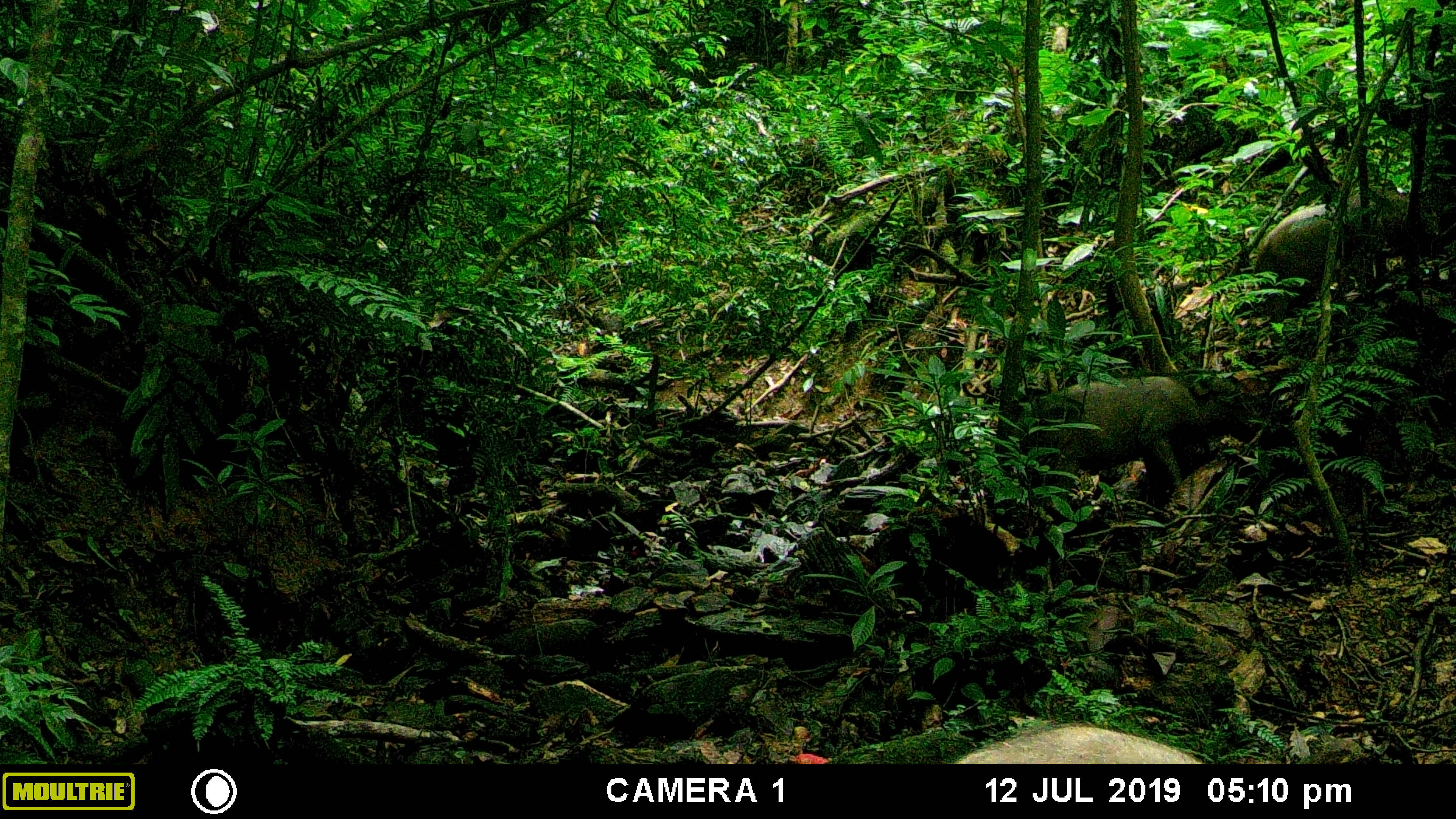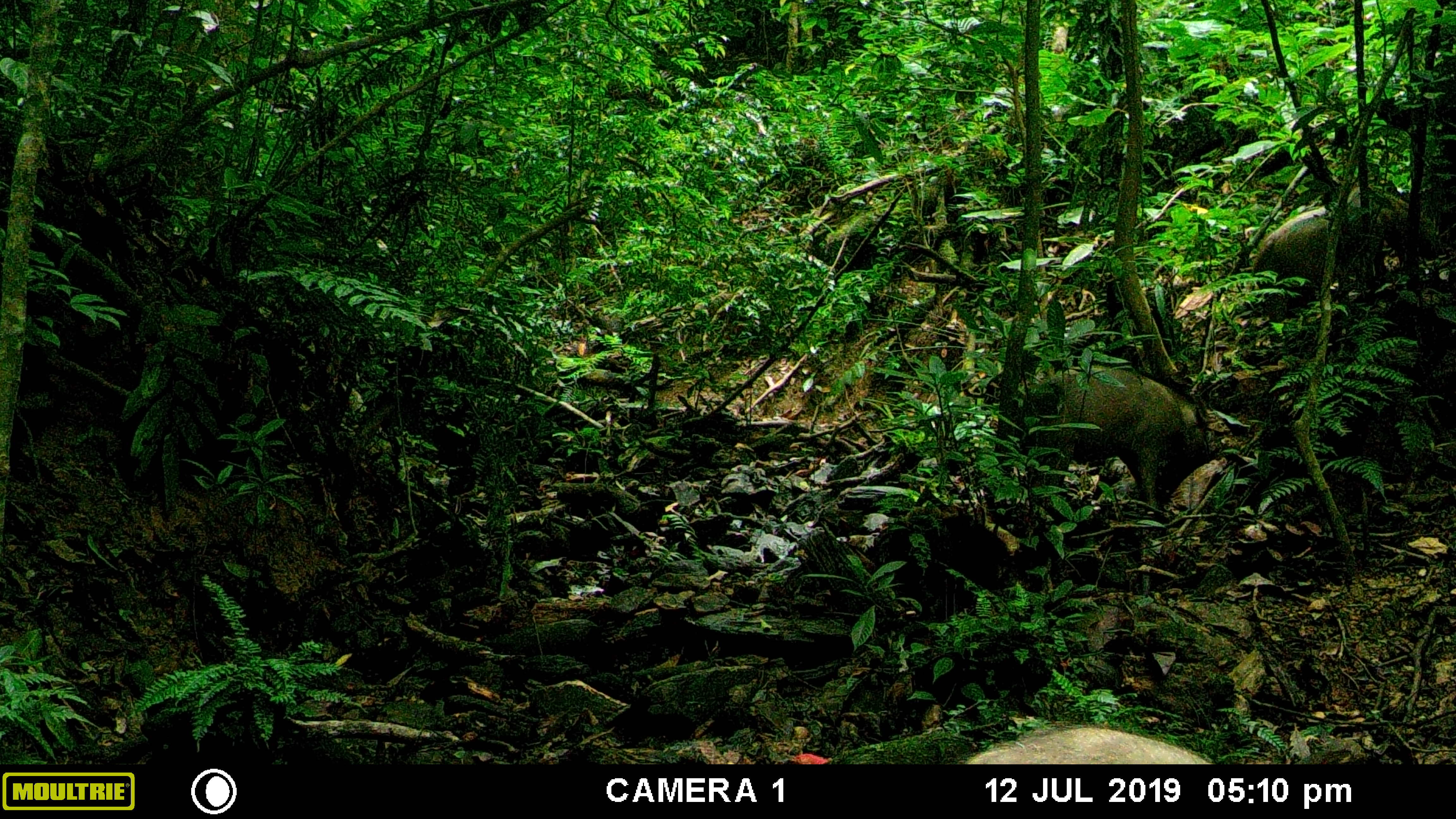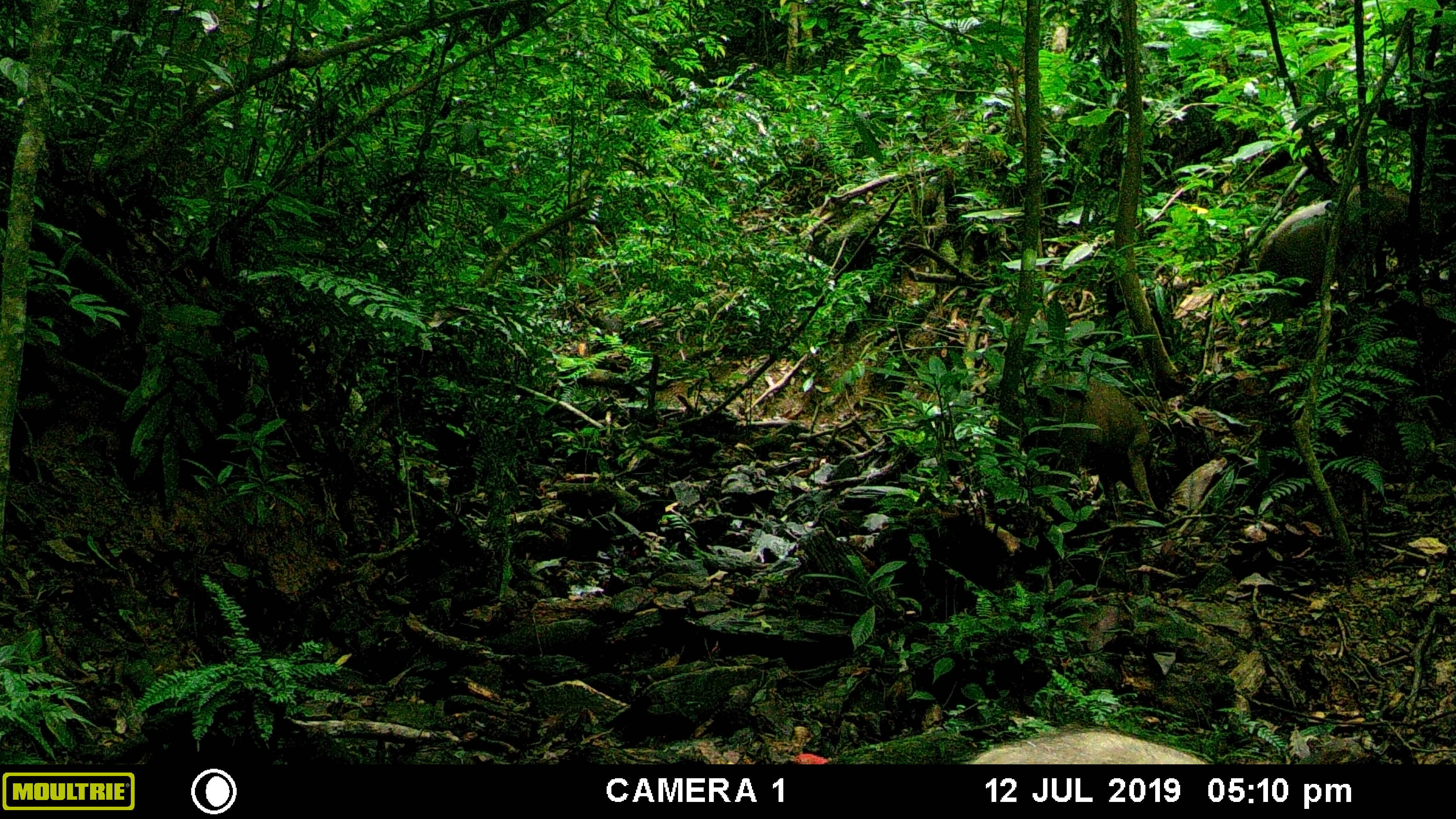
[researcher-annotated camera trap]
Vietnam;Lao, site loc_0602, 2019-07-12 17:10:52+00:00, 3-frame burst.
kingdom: Animalia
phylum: Chordata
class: Mammalia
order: Artiodactyla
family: Suidae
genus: Sus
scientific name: Sus scrofa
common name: eurasian wild pig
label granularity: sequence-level